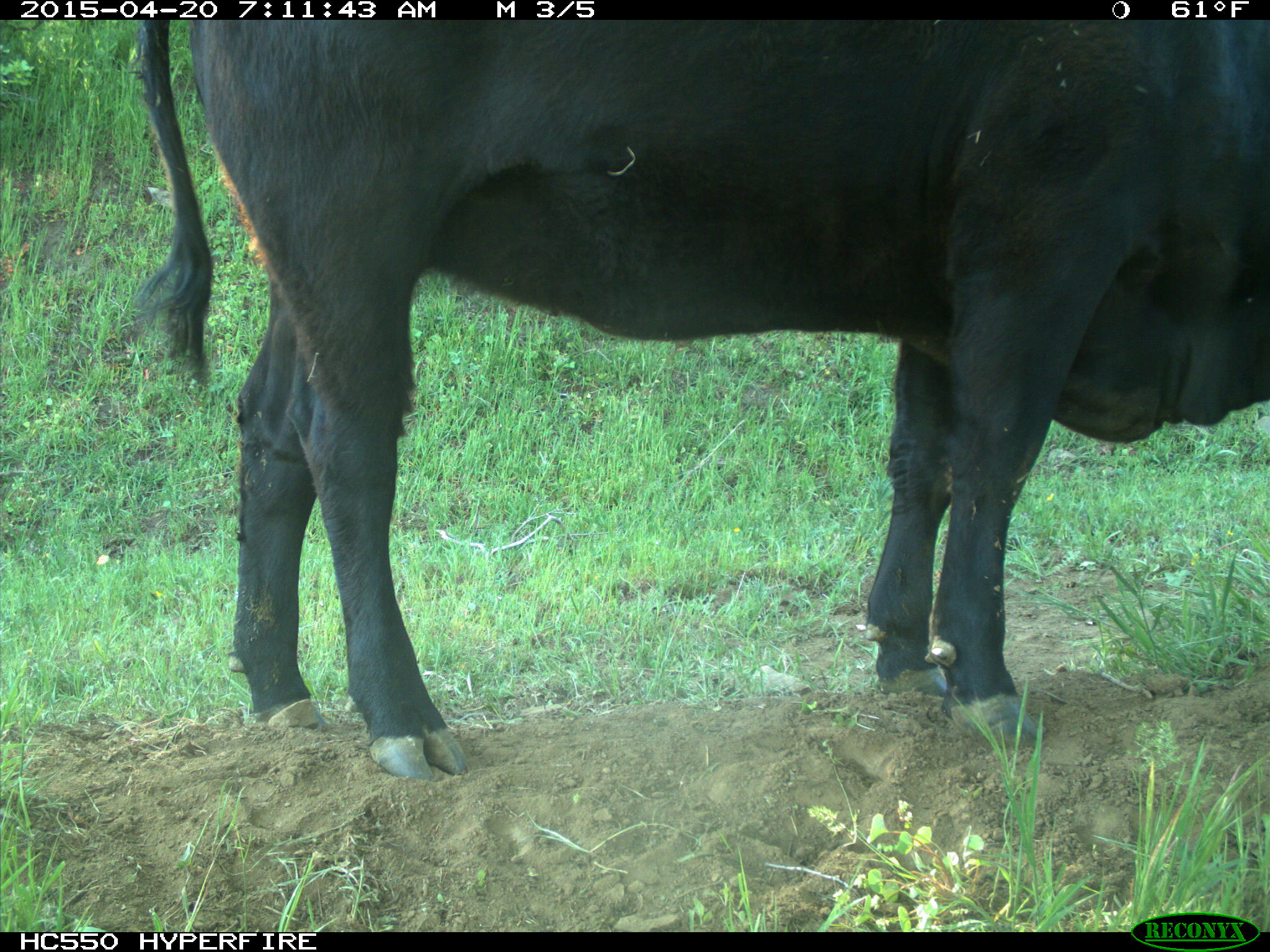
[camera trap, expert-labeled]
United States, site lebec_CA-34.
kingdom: Animalia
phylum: Chordata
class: Mammalia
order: Artiodactyla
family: Bovidae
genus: Bos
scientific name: Bos taurus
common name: domestic cow